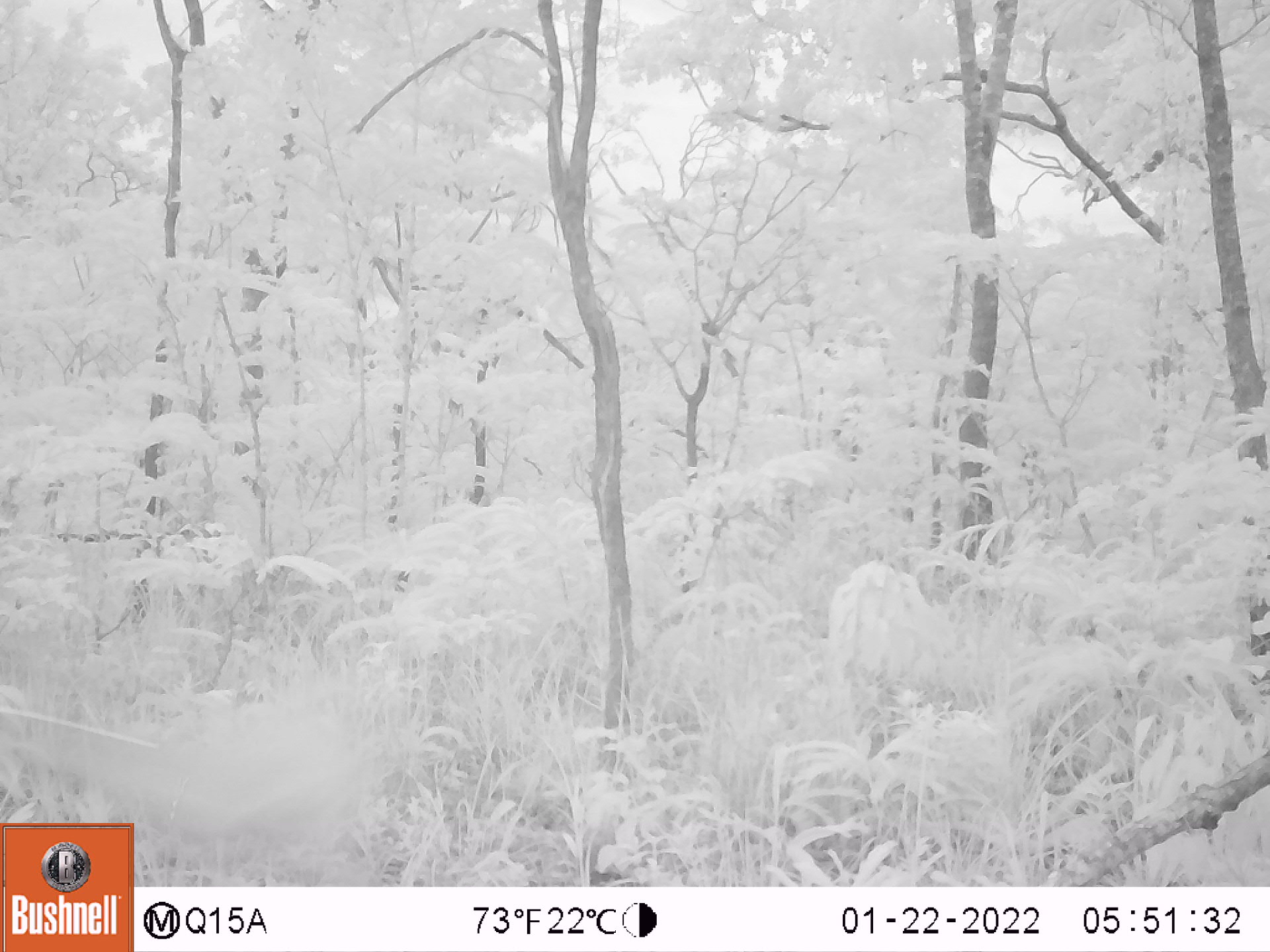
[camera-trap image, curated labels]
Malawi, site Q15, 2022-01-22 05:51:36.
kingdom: Animalia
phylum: Chordata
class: Mammalia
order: Artiodactyla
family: Bovidae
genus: Sylvicapra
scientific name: Sylvicapra grimmia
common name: common duiker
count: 1